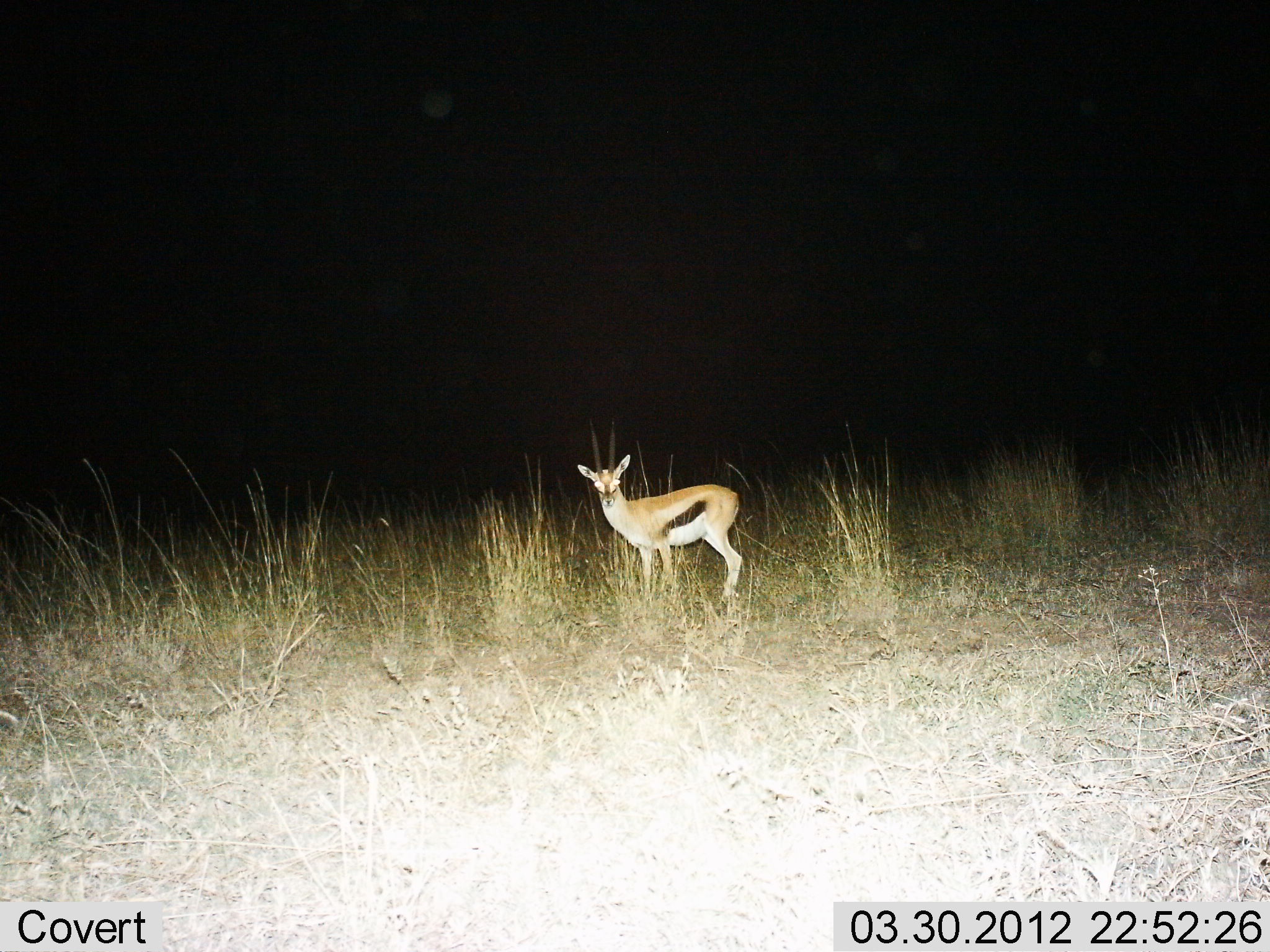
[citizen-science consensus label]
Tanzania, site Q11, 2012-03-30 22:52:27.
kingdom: Animalia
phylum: Chordata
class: Mammalia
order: Artiodactyla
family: Bovidae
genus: Eudorcas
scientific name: Eudorcas thomsonii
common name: thomson's gazelle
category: gazellethomsons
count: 1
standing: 100%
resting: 0%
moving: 0%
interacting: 0%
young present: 0%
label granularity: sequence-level